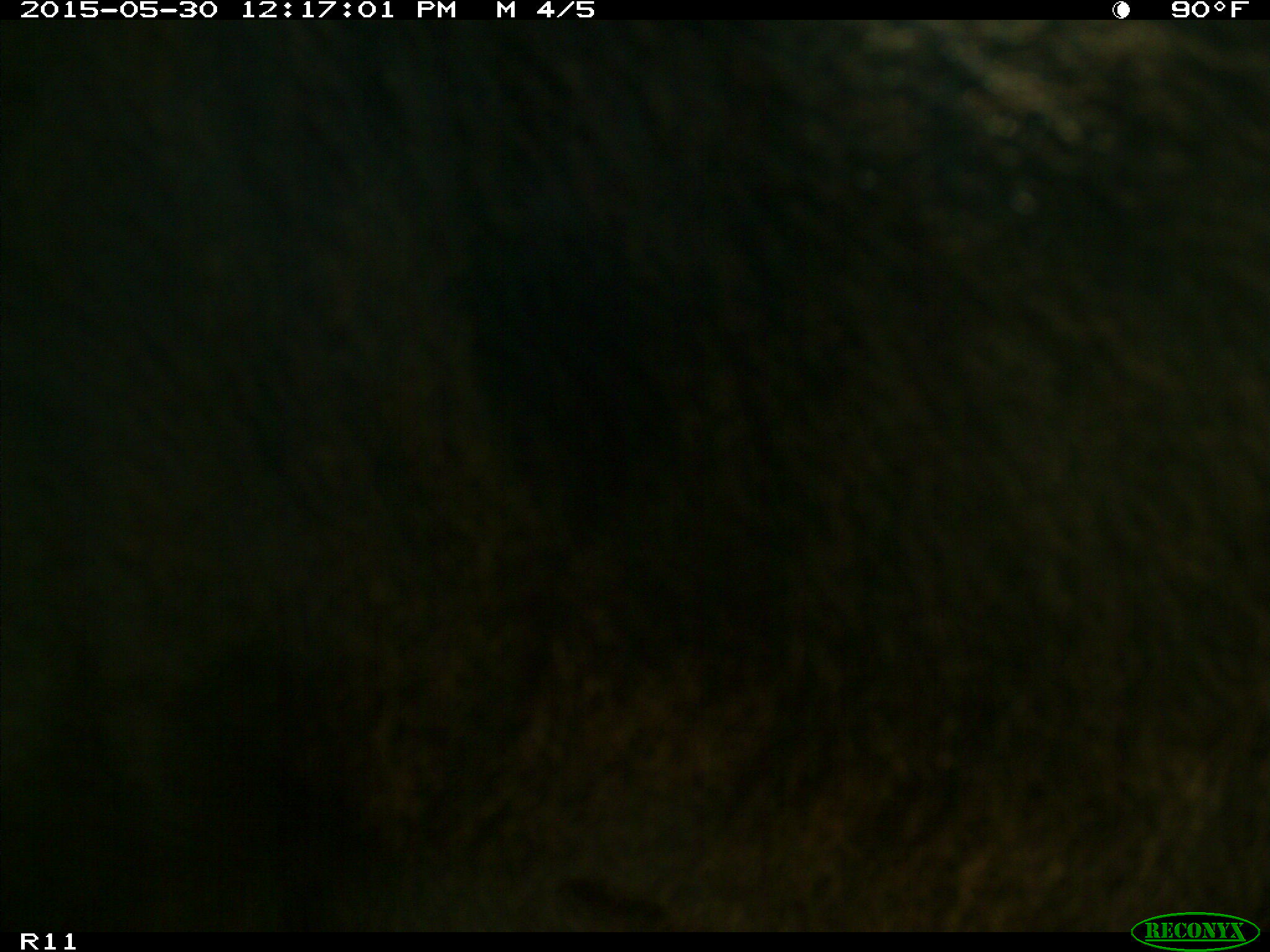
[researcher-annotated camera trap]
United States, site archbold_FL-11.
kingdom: Animalia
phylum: Chordata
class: Mammalia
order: Artiodactyla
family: Bovidae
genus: Bos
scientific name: Bos taurus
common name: domestic cow